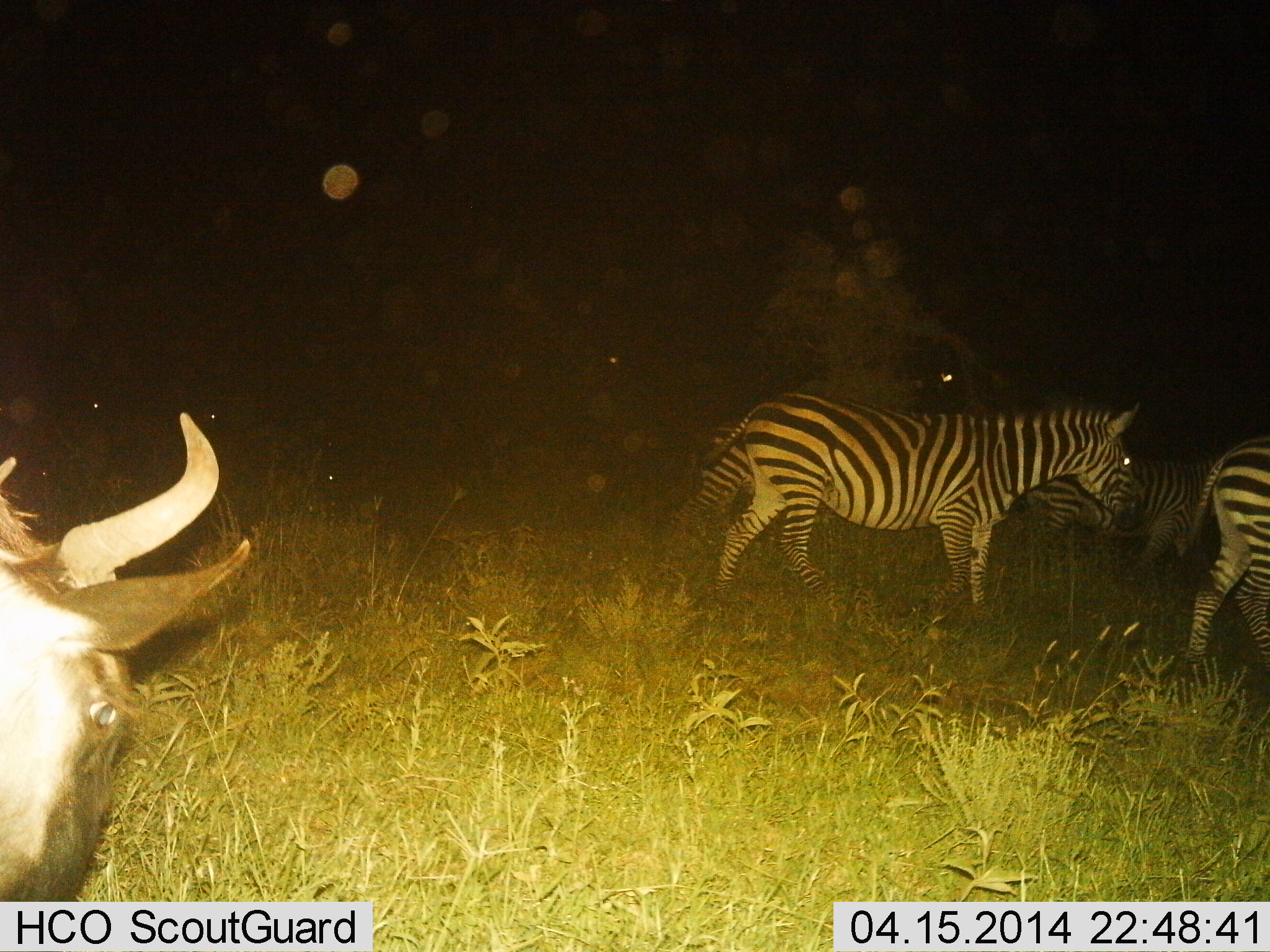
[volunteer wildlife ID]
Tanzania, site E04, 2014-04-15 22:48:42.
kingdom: Animalia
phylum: Chordata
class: Mammalia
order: Artiodactyla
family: Bovidae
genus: Connochaetes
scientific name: Connochaetes taurinus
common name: blue wildebeest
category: wildebeest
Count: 1.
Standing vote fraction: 60%.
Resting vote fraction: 10%.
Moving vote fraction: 40%.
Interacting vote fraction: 0%.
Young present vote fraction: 0%.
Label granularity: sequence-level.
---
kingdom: Animalia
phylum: Chordata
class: Mammalia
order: Perissodactyla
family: Equidae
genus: Equus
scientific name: Equus quagga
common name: plains zebra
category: zebra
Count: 3.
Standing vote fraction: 42%.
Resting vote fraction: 0%.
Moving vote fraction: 75%.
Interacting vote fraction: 0%.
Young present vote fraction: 8%.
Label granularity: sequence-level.